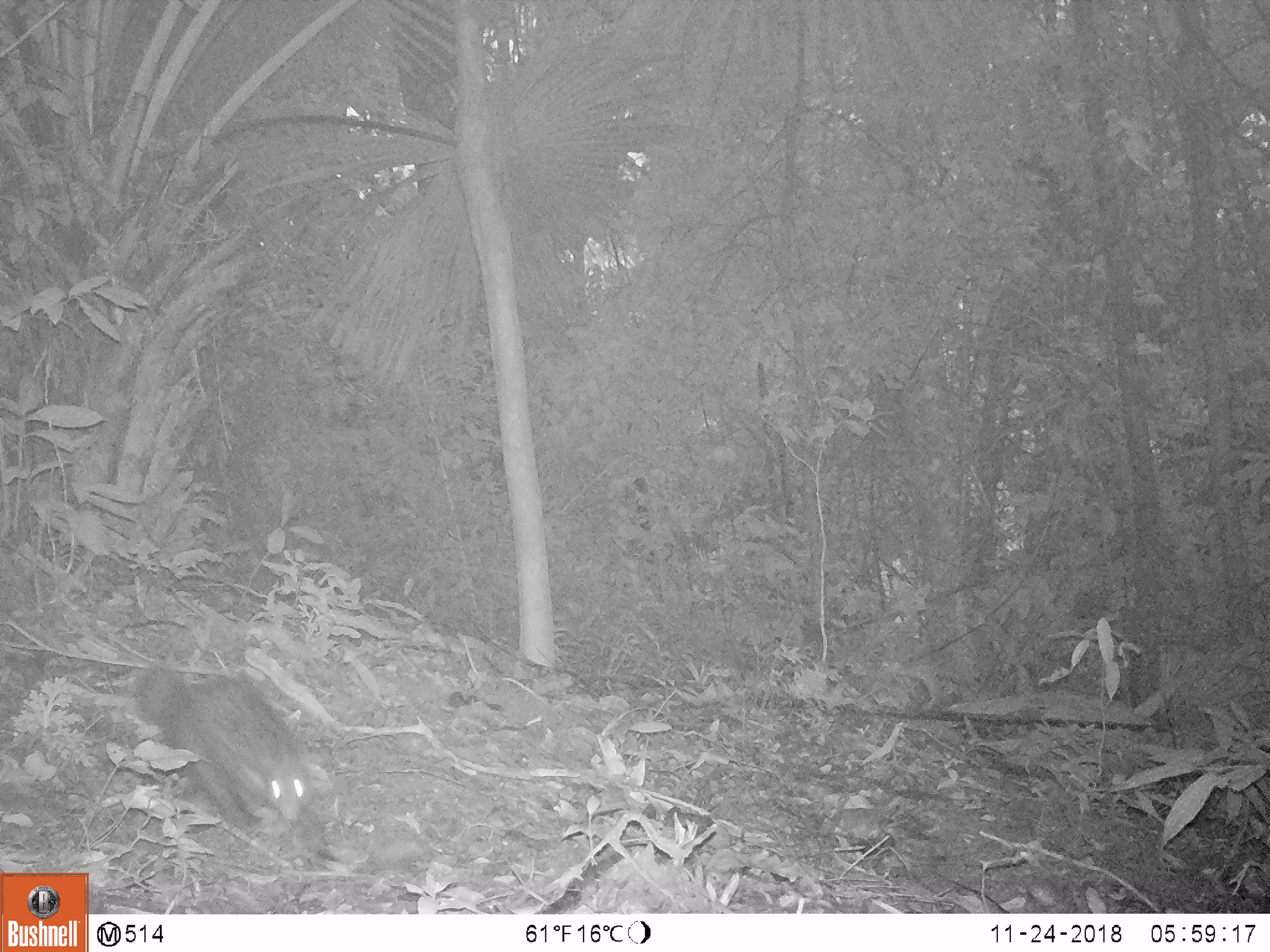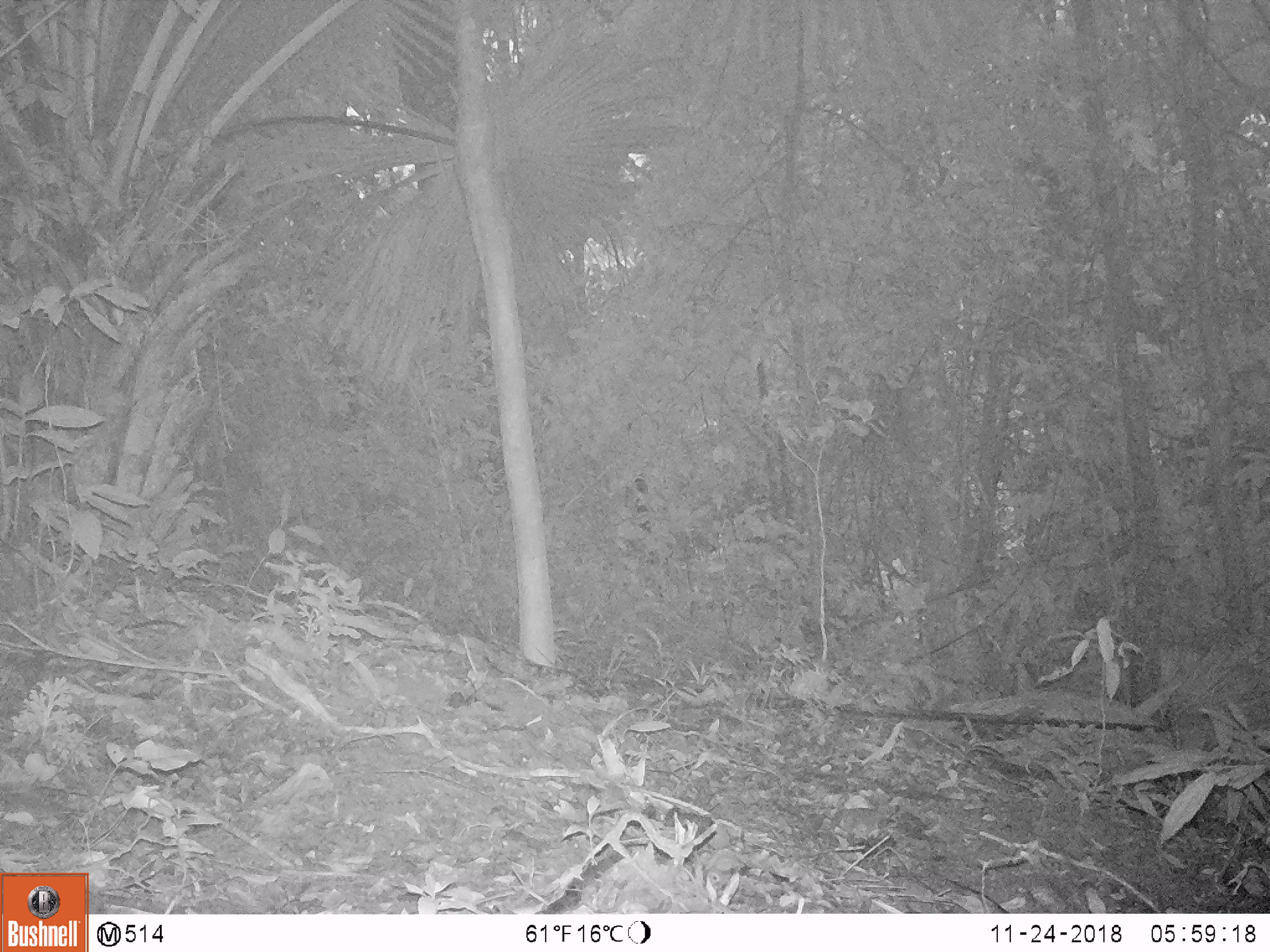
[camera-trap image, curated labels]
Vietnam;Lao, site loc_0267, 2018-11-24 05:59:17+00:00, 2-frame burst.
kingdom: Animalia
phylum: Chordata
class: Mammalia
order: Carnivora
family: Herpestidae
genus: Urva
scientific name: Urva urva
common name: crab-eating mongoose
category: crab eating mongoose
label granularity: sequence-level